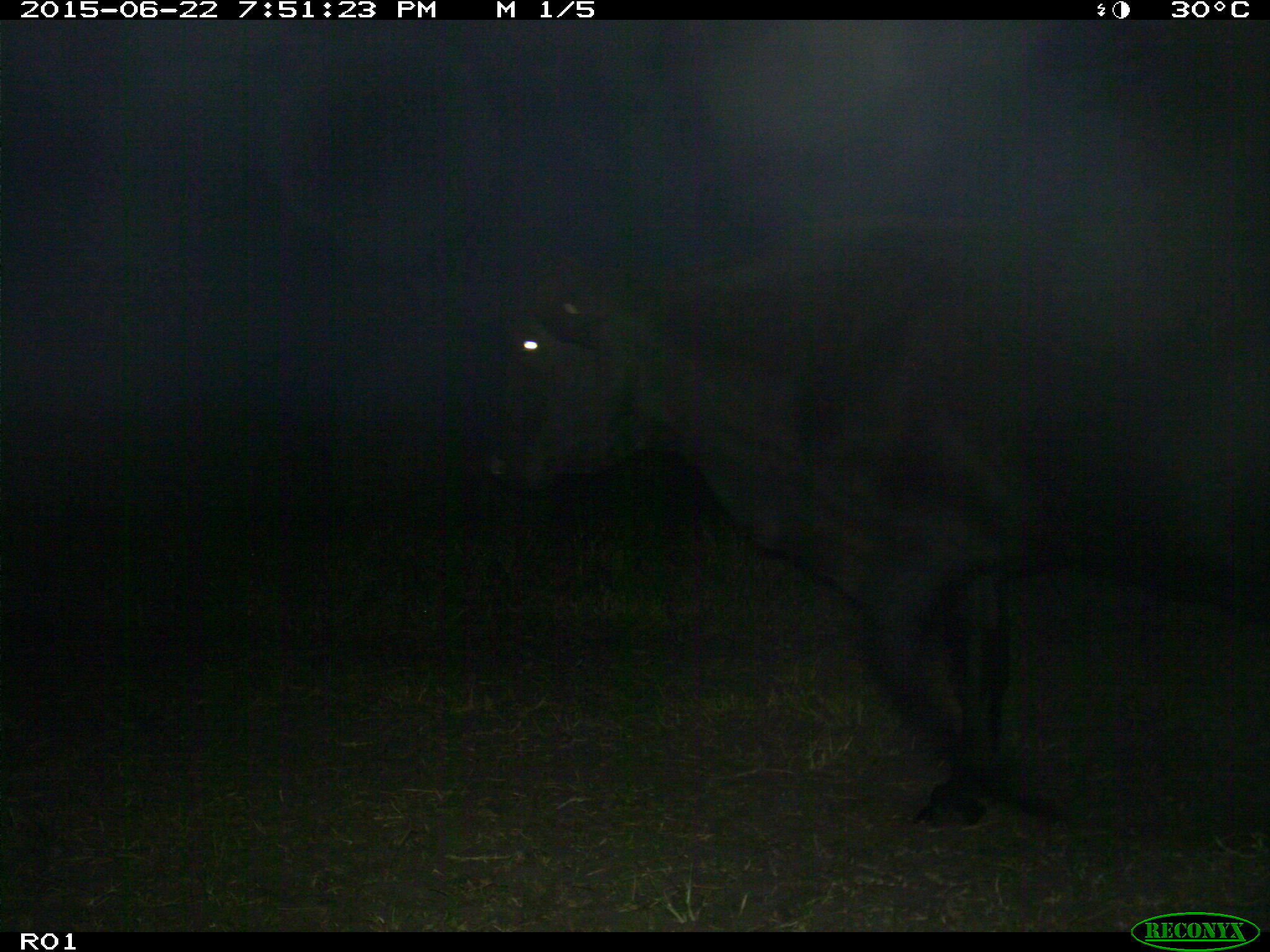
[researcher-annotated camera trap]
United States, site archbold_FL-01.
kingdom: Animalia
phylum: Chordata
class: Mammalia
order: Artiodactyla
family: Bovidae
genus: Bos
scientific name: Bos taurus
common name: domestic cow